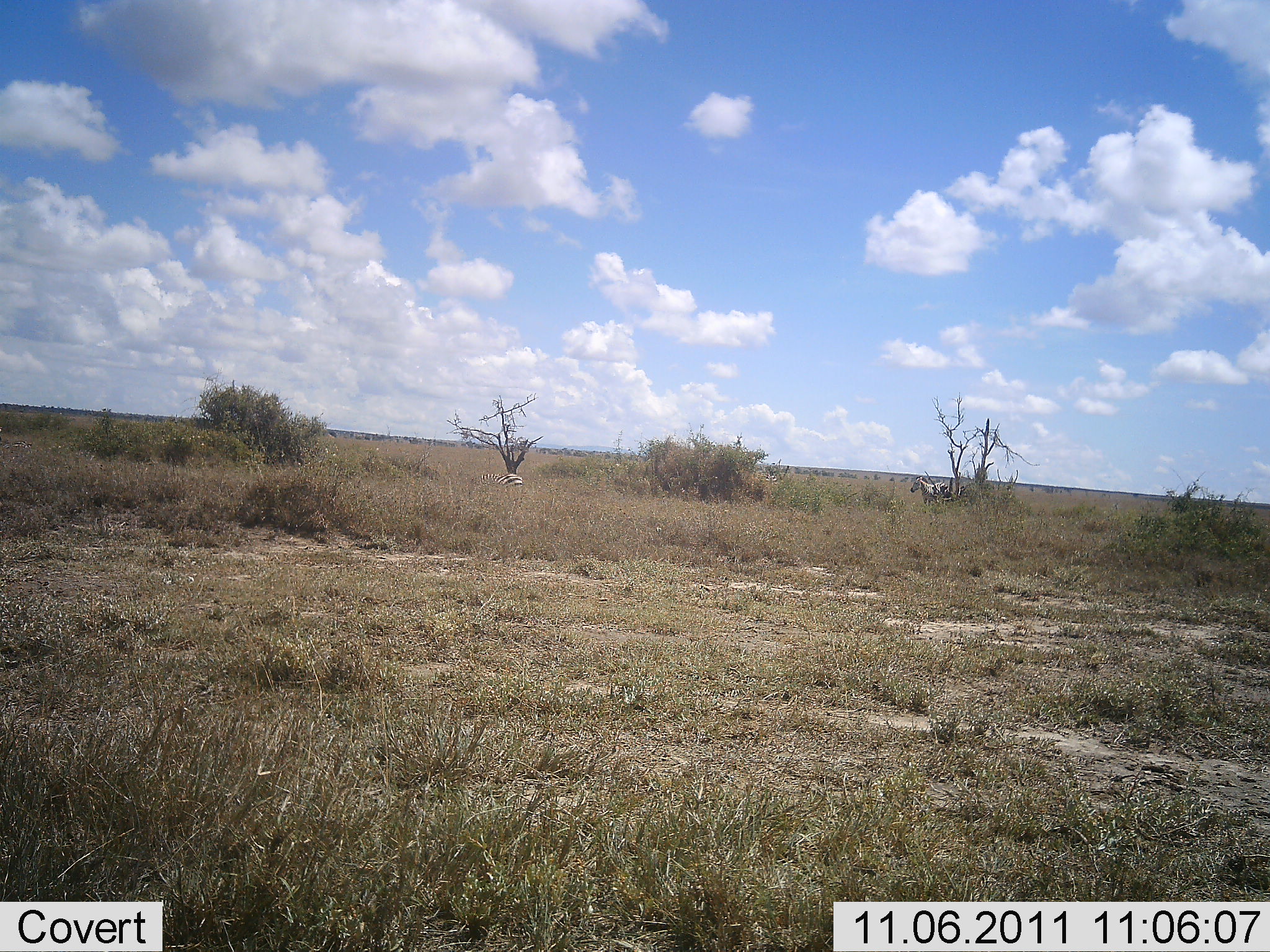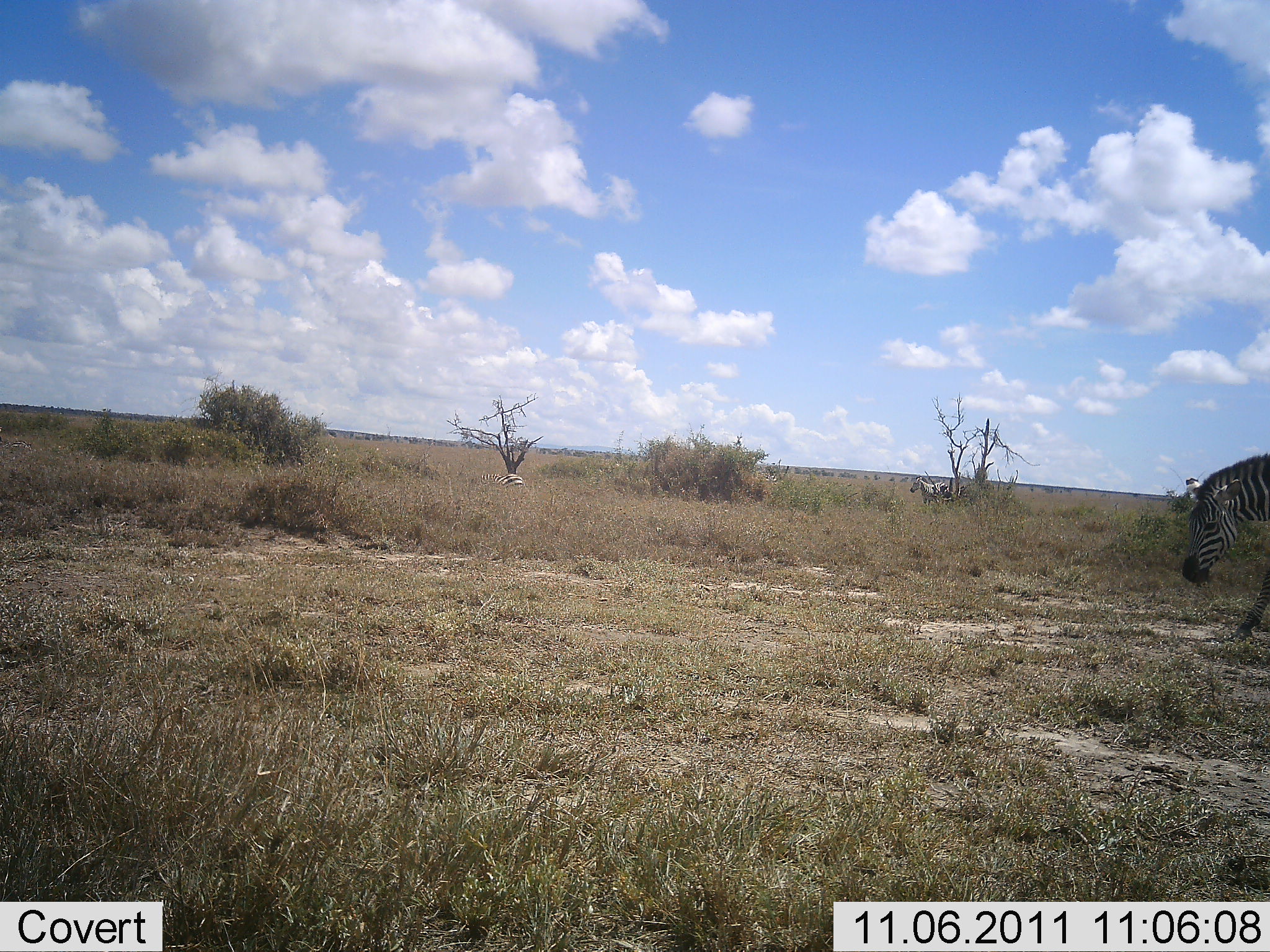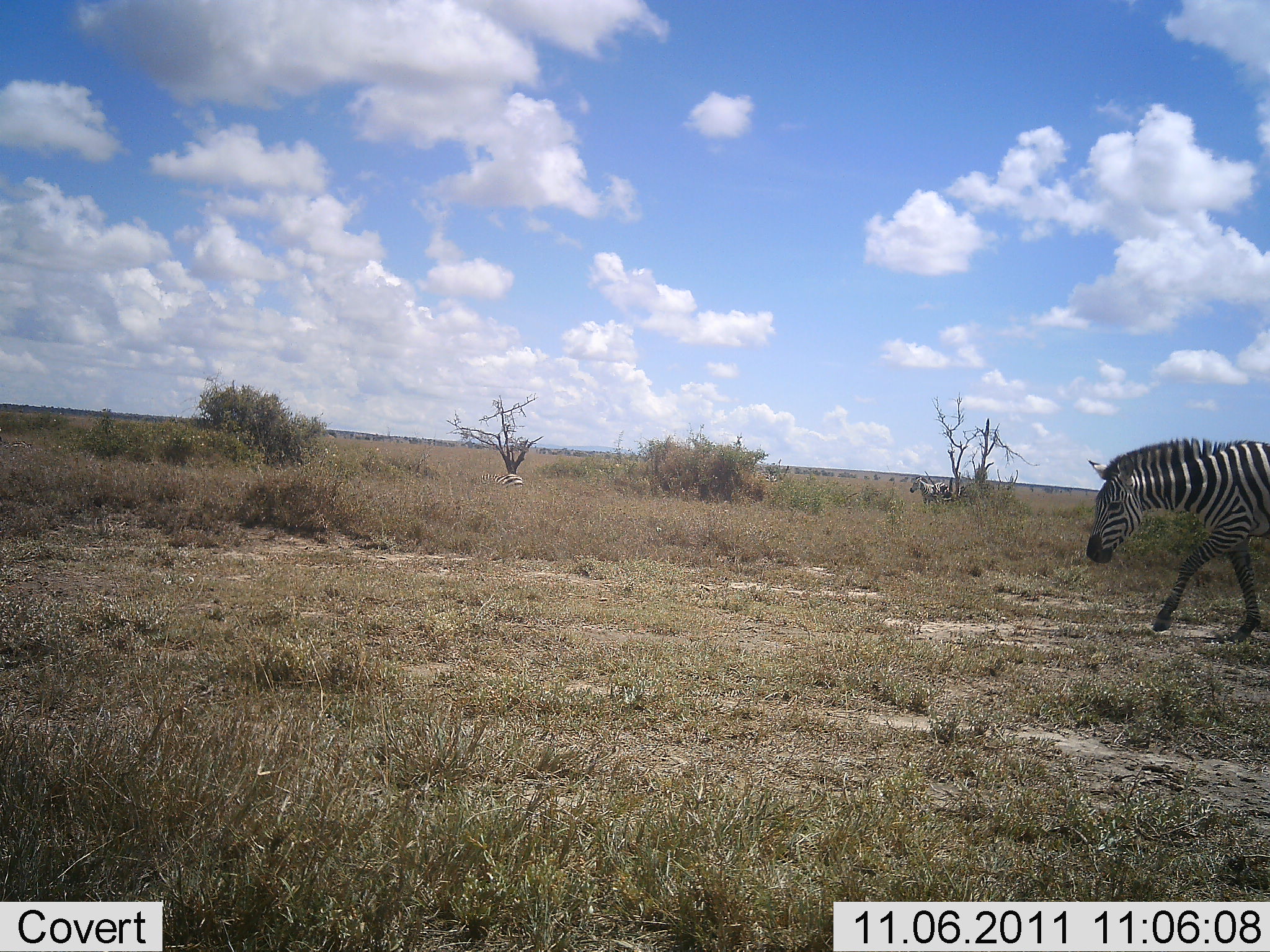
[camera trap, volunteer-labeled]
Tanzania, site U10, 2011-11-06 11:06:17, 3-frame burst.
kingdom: Animalia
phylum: Chordata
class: Mammalia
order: Perissodactyla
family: Equidae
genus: Equus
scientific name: Equus quagga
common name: plains zebra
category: zebra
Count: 2.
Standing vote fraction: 22%.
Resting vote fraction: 0%.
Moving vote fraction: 100%.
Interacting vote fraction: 0%.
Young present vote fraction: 0%.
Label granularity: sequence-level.